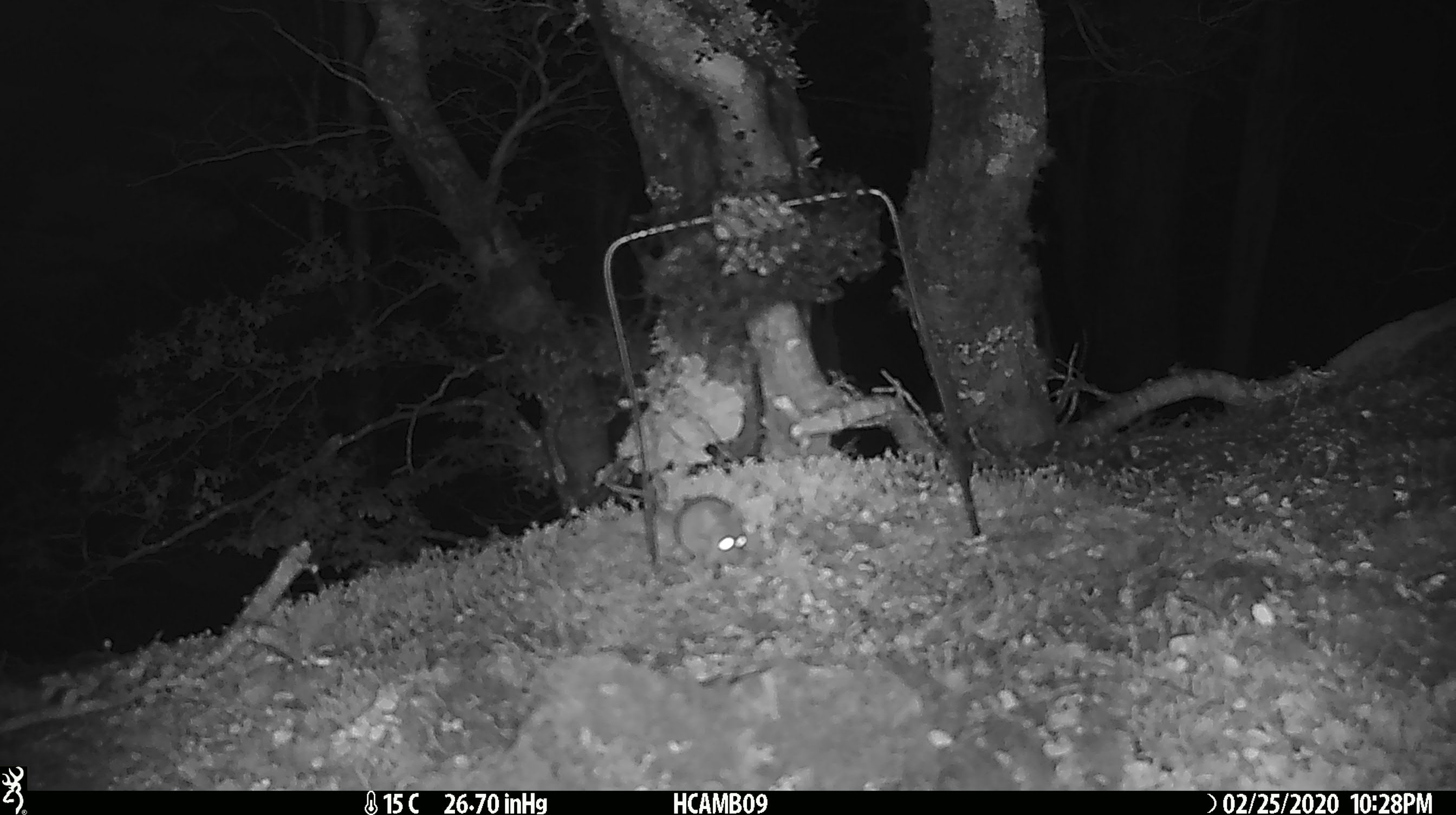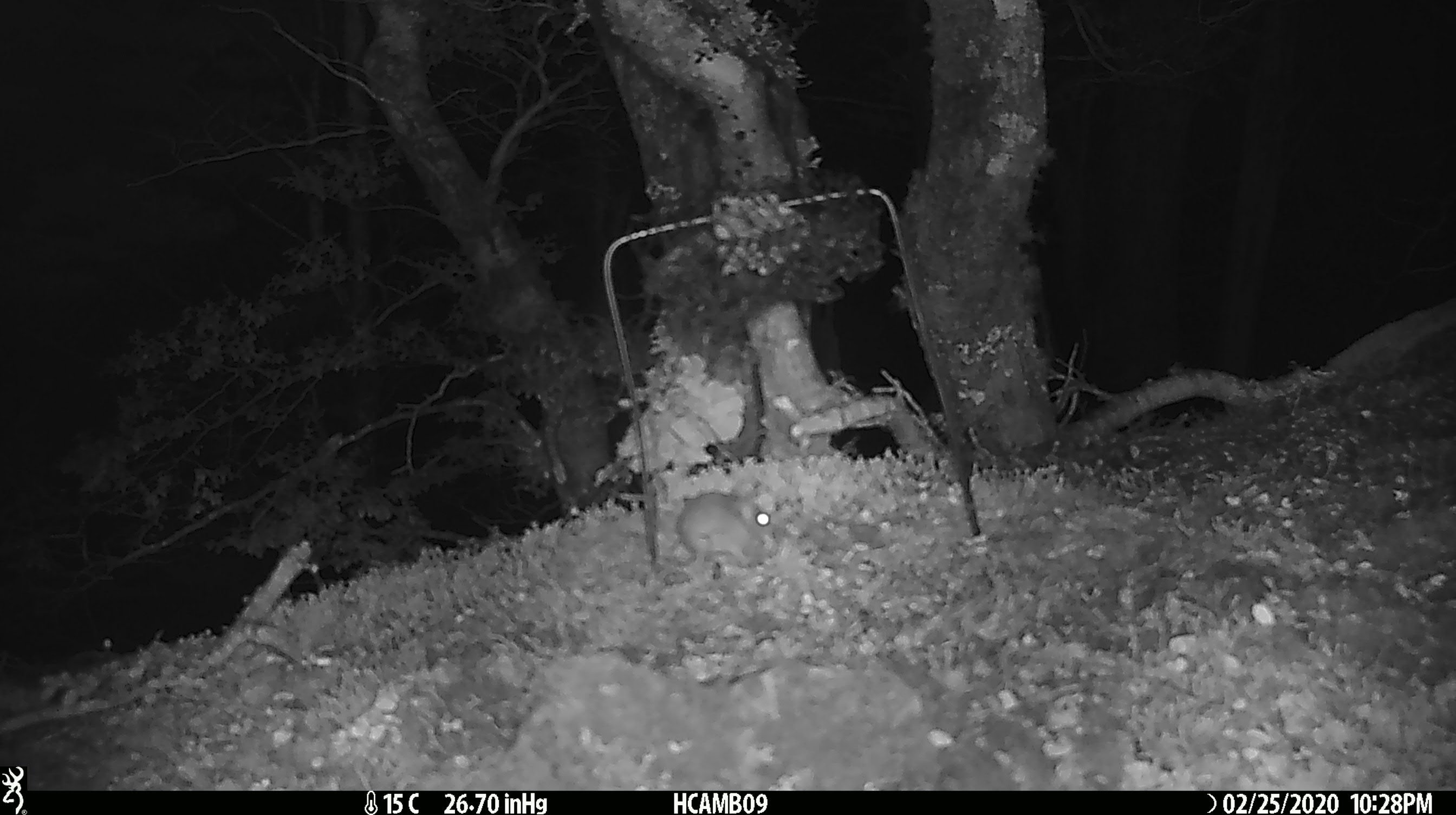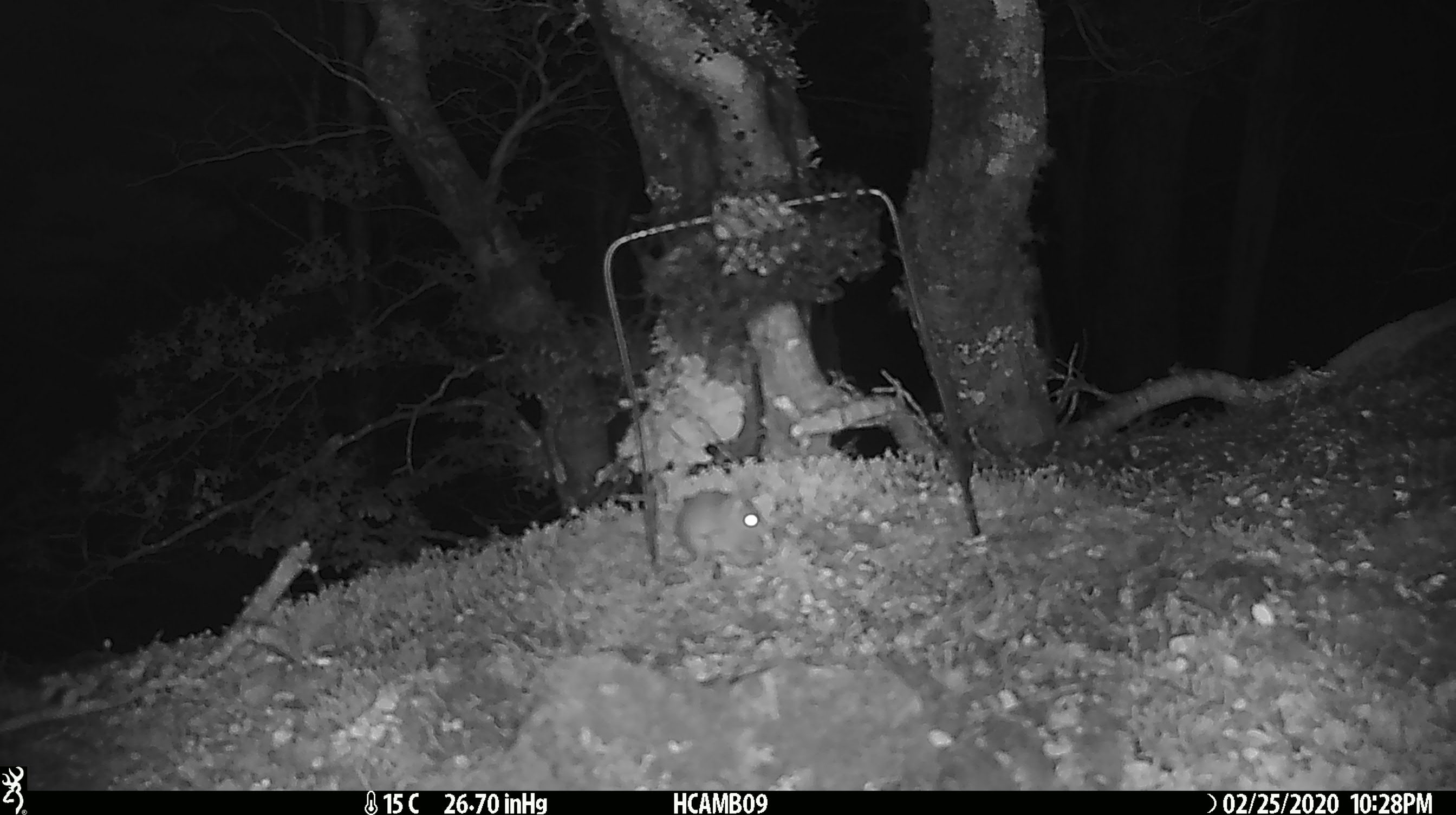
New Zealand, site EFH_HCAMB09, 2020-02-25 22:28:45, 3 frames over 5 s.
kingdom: Animalia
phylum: Chordata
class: Mammalia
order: Rodentia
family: Muridae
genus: Mus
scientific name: Mus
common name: mouse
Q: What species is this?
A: Mouse (Mus).